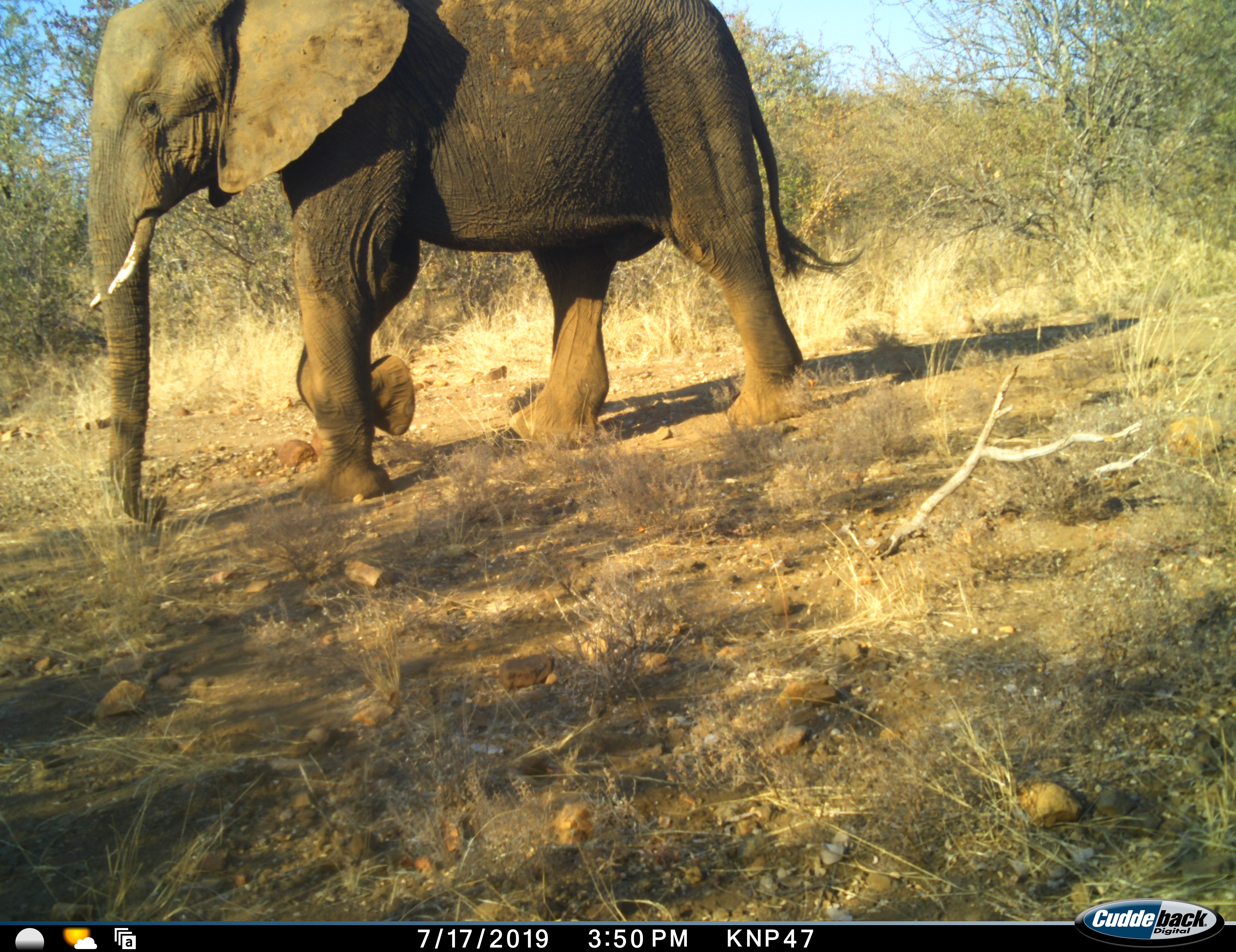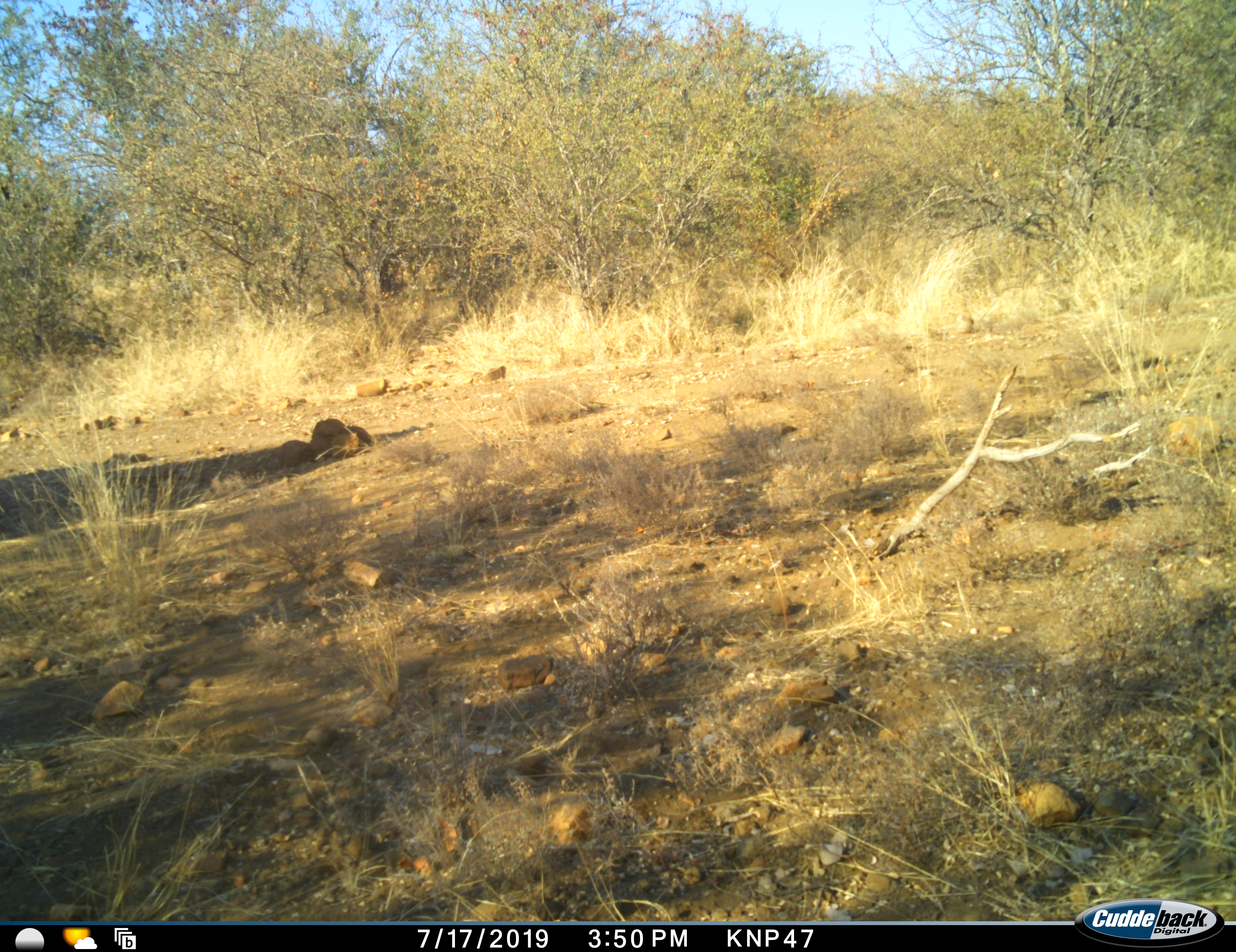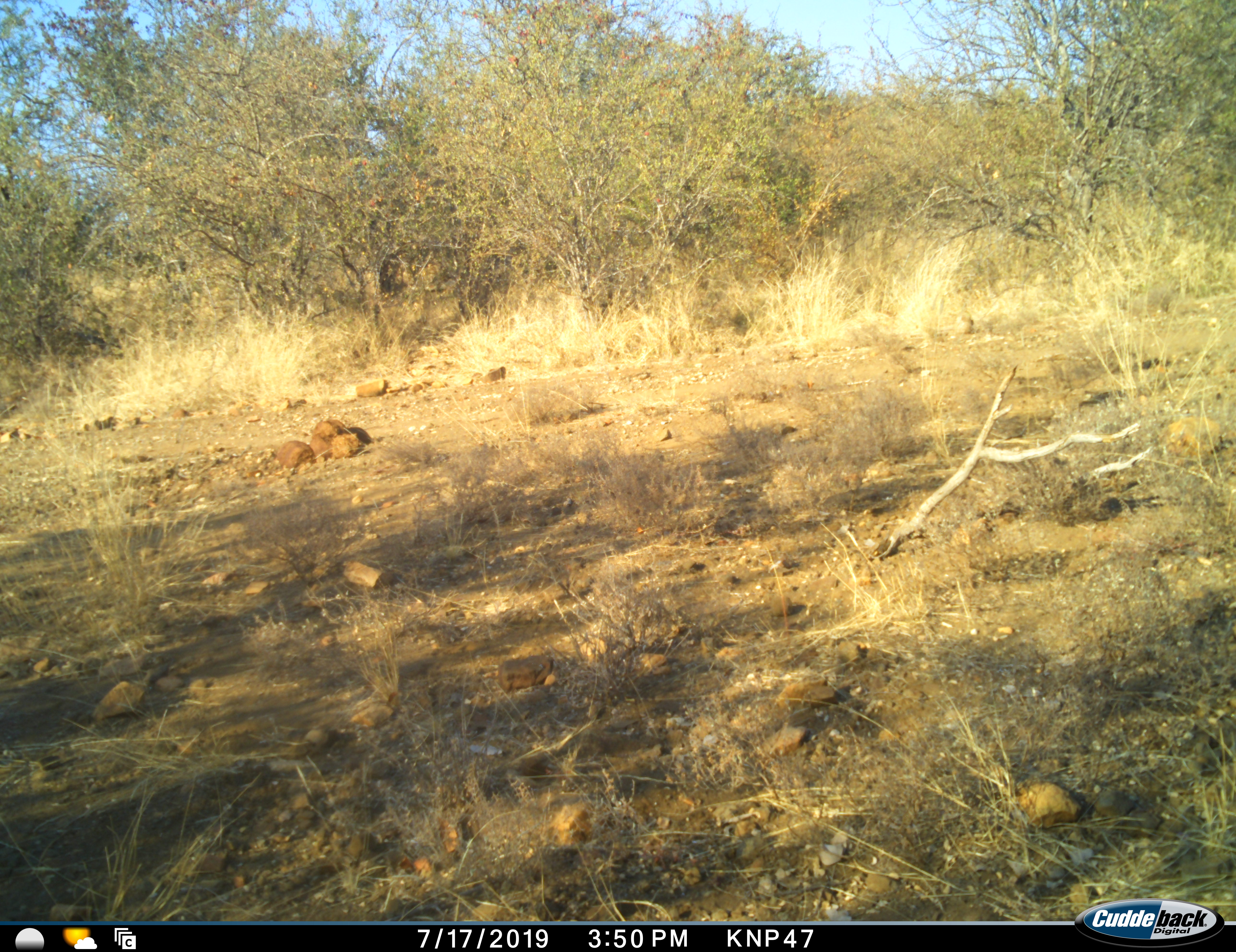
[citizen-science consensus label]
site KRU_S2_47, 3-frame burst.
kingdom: Animalia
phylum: Chordata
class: Mammalia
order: Proboscidea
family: Elephantidae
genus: Loxodonta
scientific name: Loxodonta africana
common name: african bush elephant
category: elephant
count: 1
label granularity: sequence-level